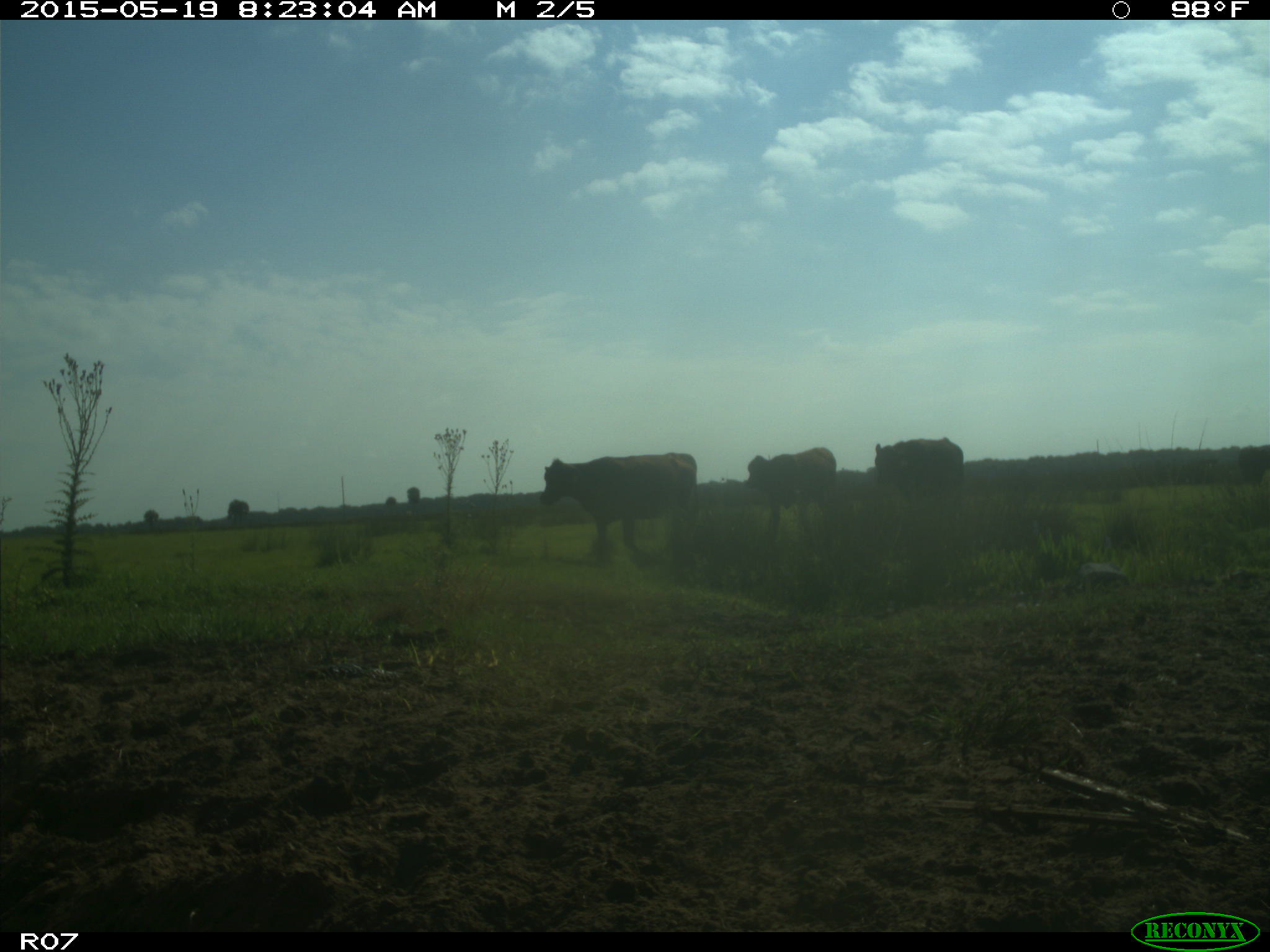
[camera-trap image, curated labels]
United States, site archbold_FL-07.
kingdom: Animalia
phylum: Chordata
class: Mammalia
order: Artiodactyla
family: Bovidae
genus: Bos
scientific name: Bos taurus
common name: domestic cow